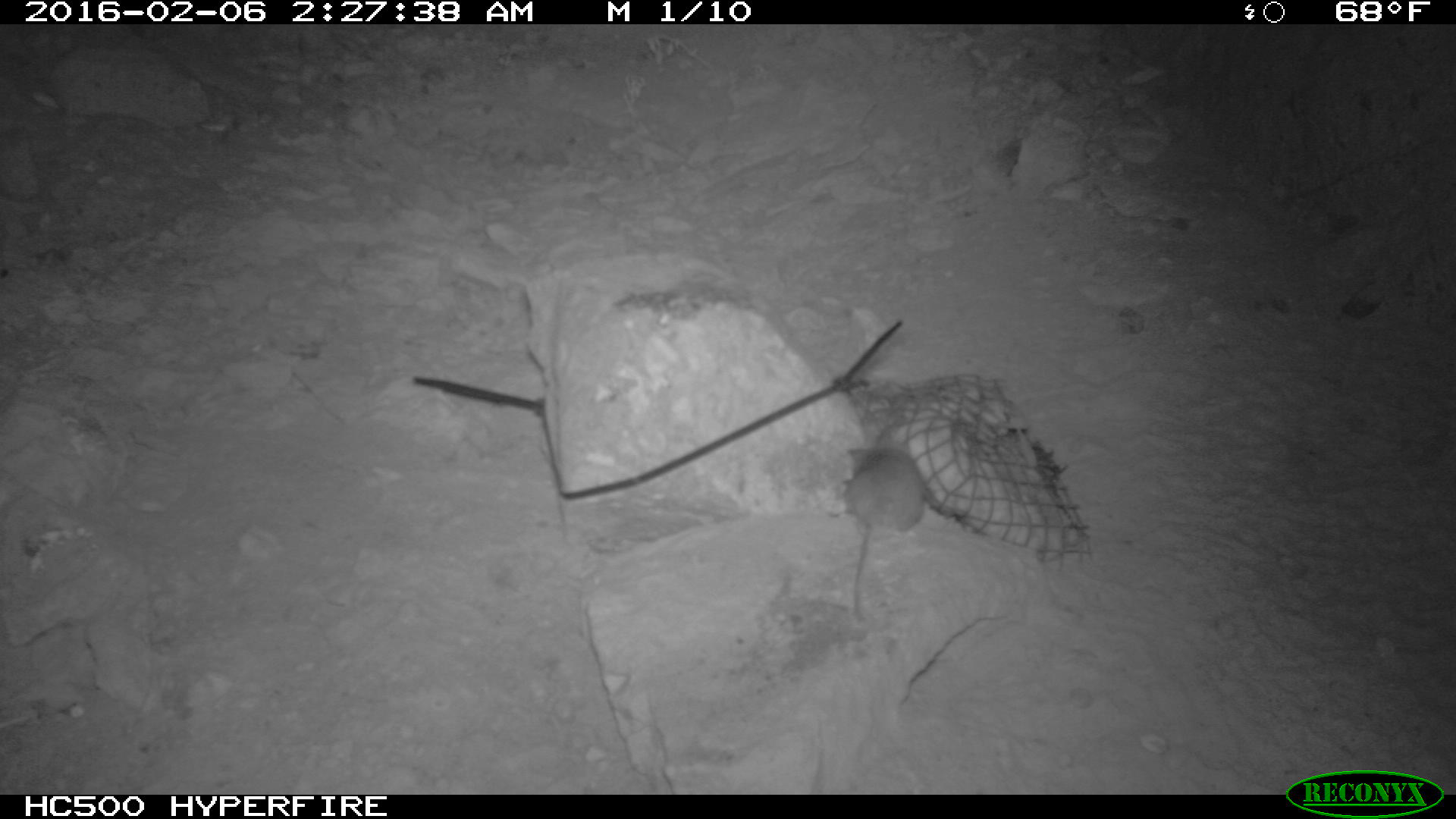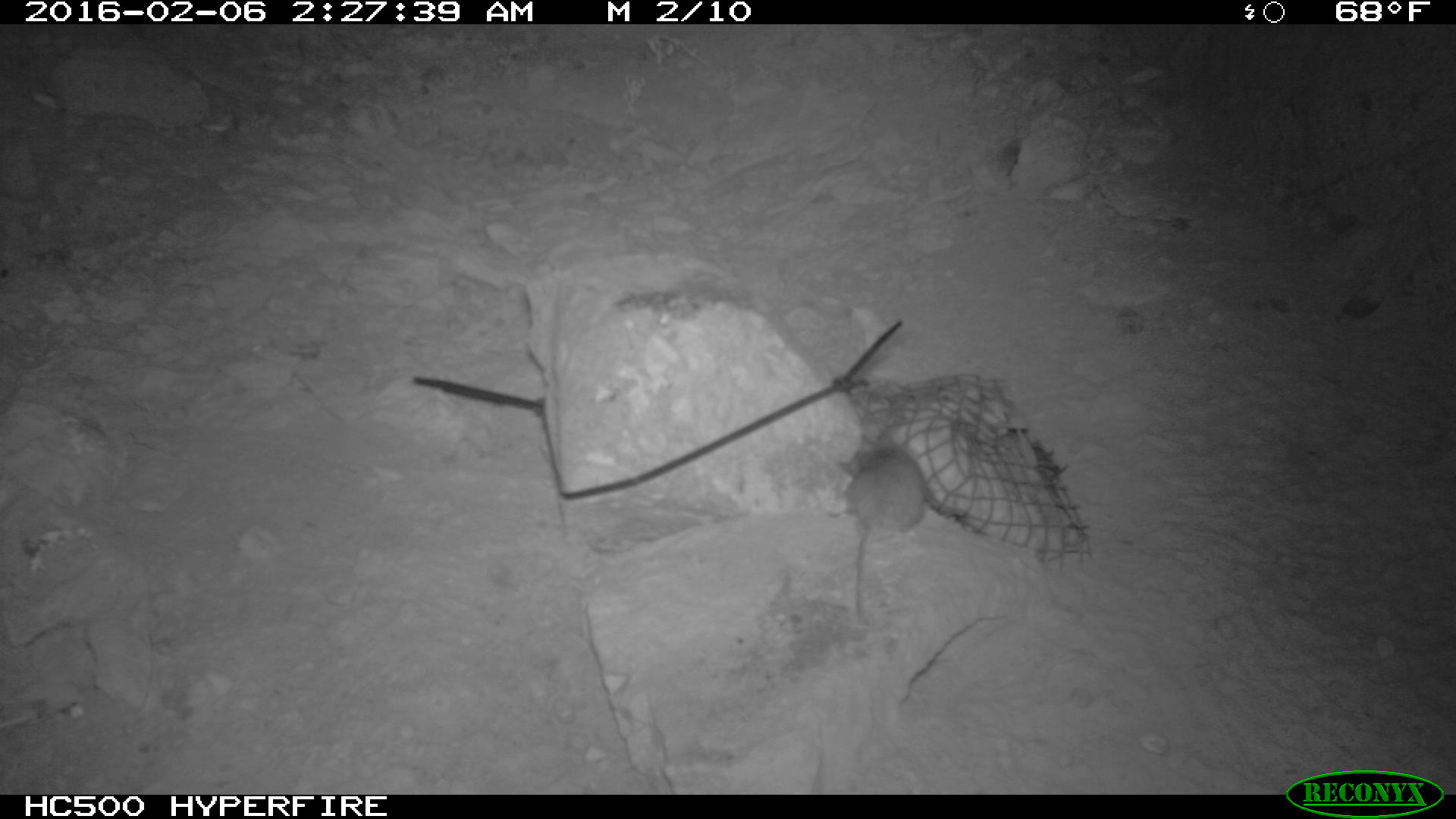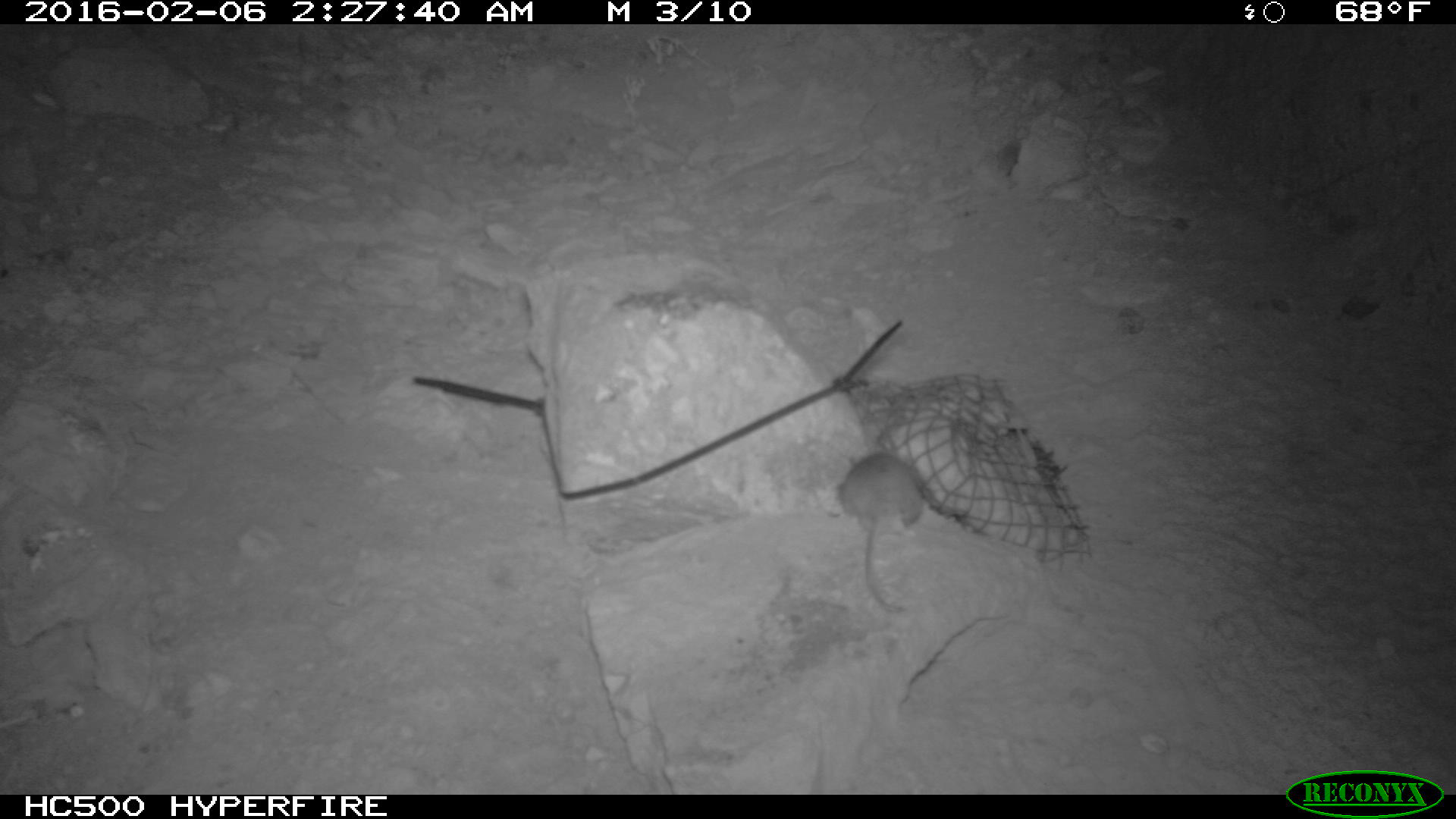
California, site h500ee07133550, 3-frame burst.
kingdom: Animalia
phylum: Chordata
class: Mammalia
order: Rodentia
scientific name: Rodentia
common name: rodent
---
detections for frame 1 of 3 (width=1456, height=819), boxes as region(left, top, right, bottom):
rodent: region(843, 426, 927, 618)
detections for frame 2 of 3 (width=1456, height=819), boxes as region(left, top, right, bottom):
rodent: region(843, 444, 925, 618)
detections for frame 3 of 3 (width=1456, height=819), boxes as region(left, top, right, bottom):
rodent: region(836, 443, 927, 616)